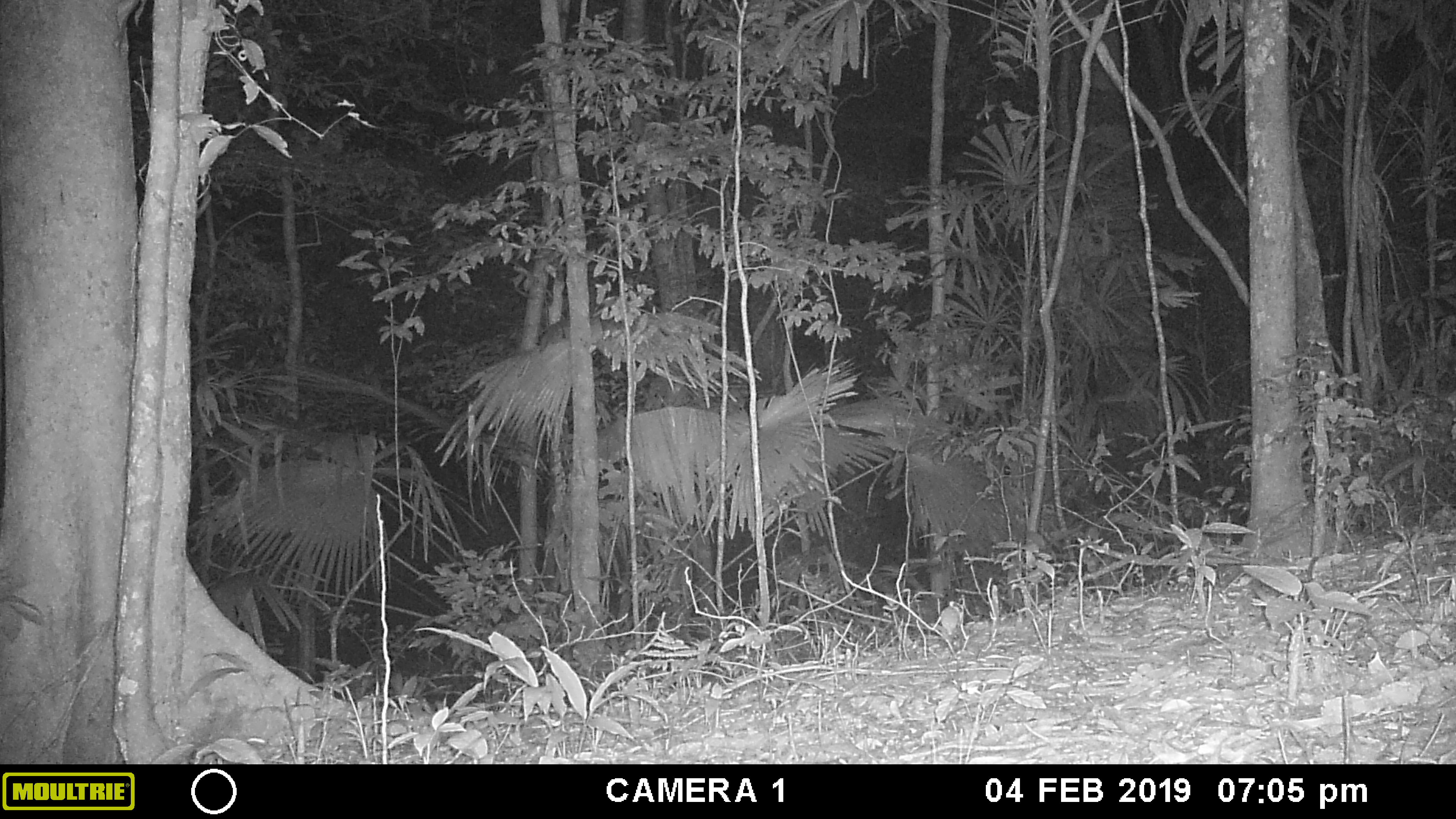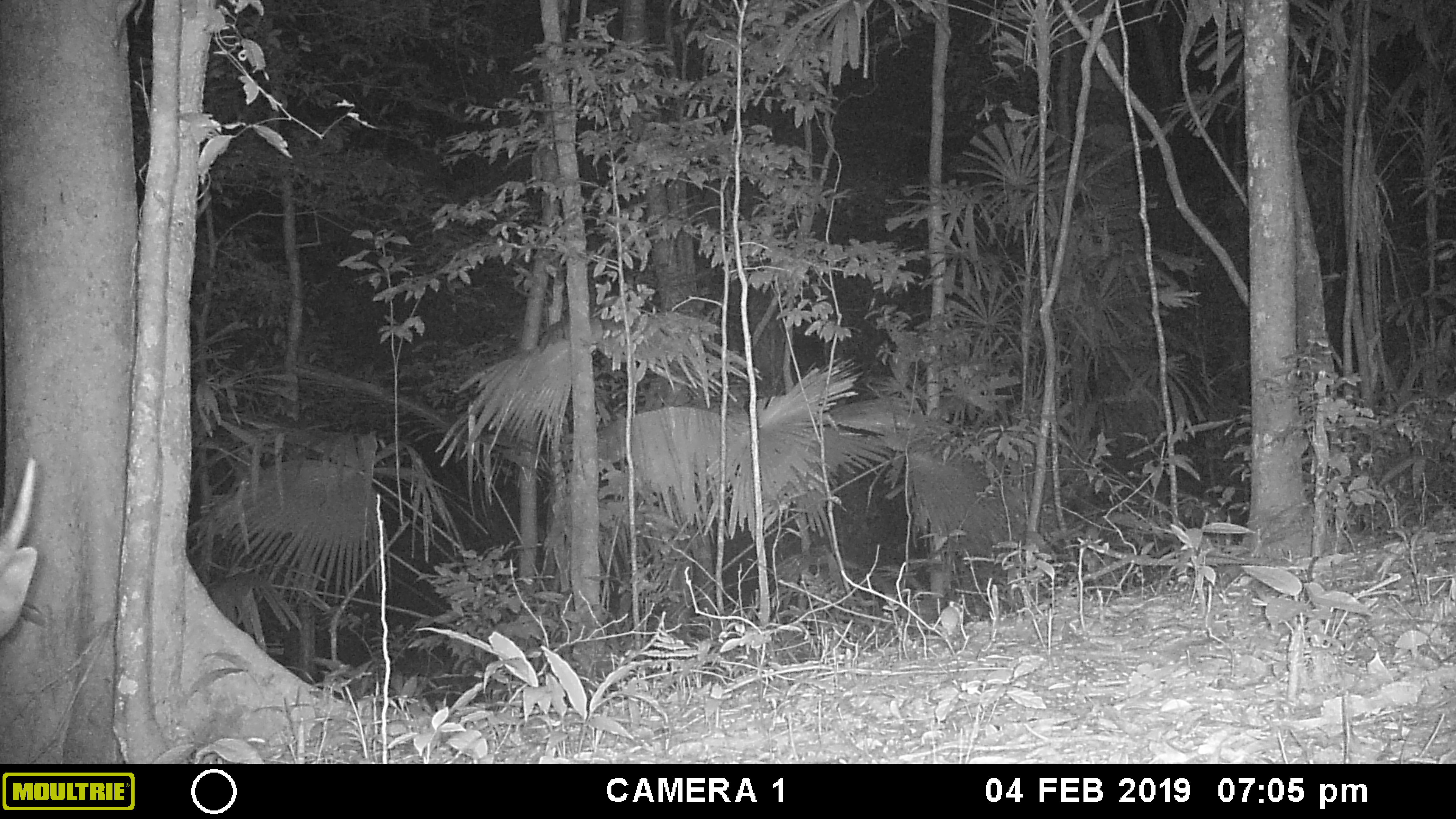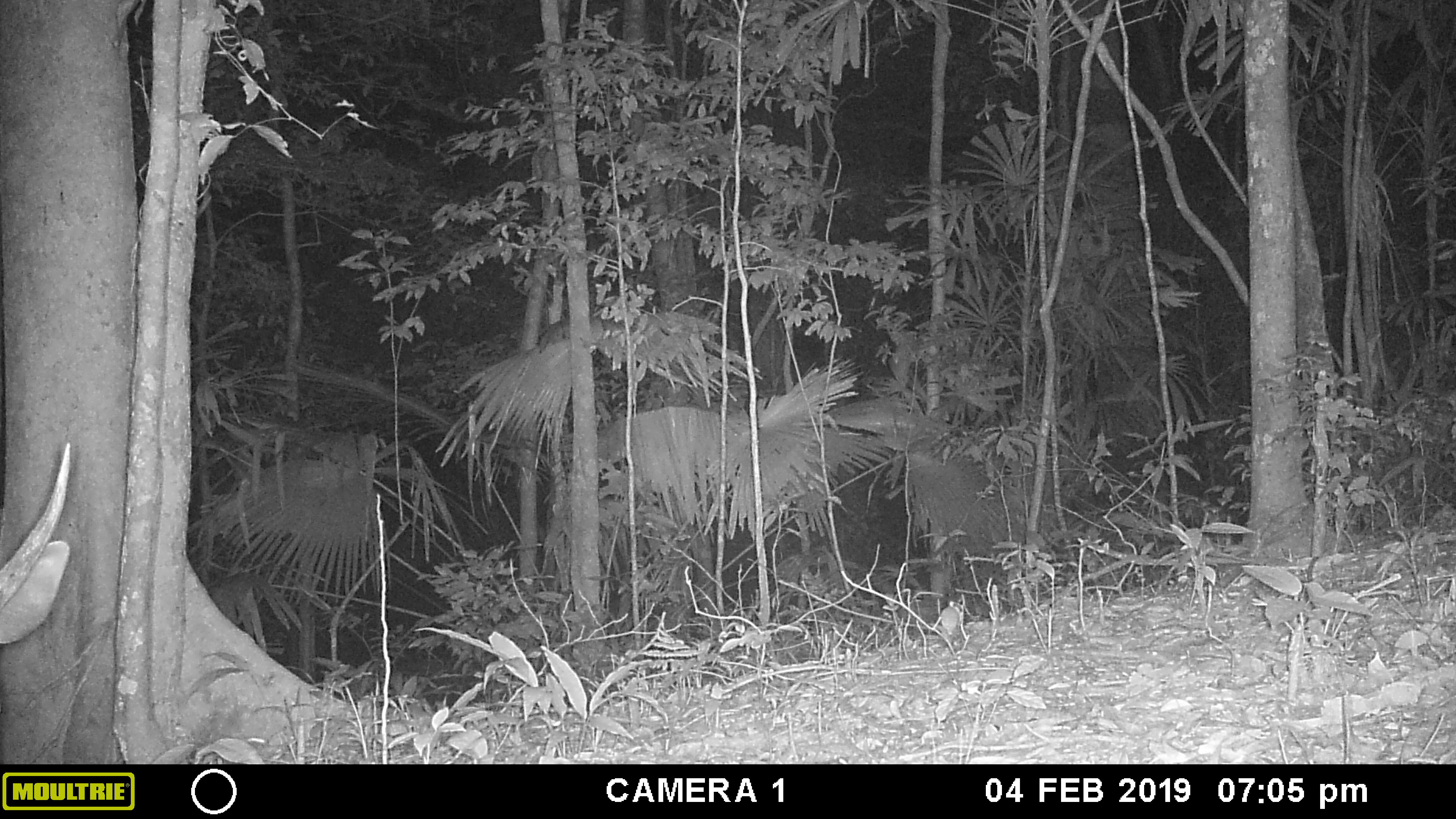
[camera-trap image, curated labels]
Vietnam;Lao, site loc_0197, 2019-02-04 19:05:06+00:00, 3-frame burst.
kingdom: Animalia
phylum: Chordata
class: Mammalia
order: Artiodactyla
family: Cervidae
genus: Rusa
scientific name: Rusa unicolor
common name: sambar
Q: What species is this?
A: Sambar (Rusa unicolor).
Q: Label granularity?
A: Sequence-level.